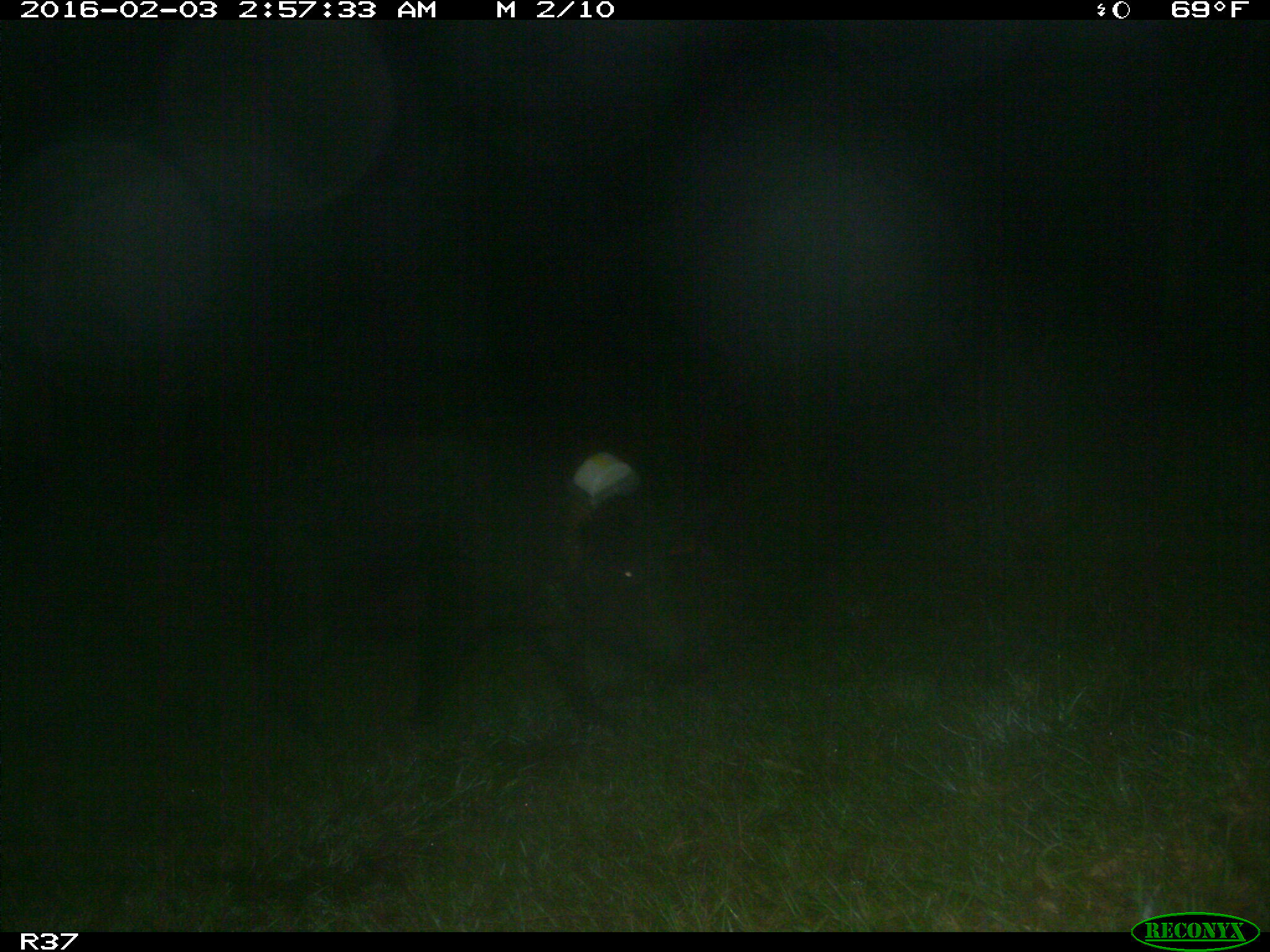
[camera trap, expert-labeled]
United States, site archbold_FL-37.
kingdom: Animalia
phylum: Chordata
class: Mammalia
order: Artiodactyla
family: Suidae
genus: Sus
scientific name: Sus scrofa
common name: wild boar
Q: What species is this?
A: Sus scrofa (wild boar).